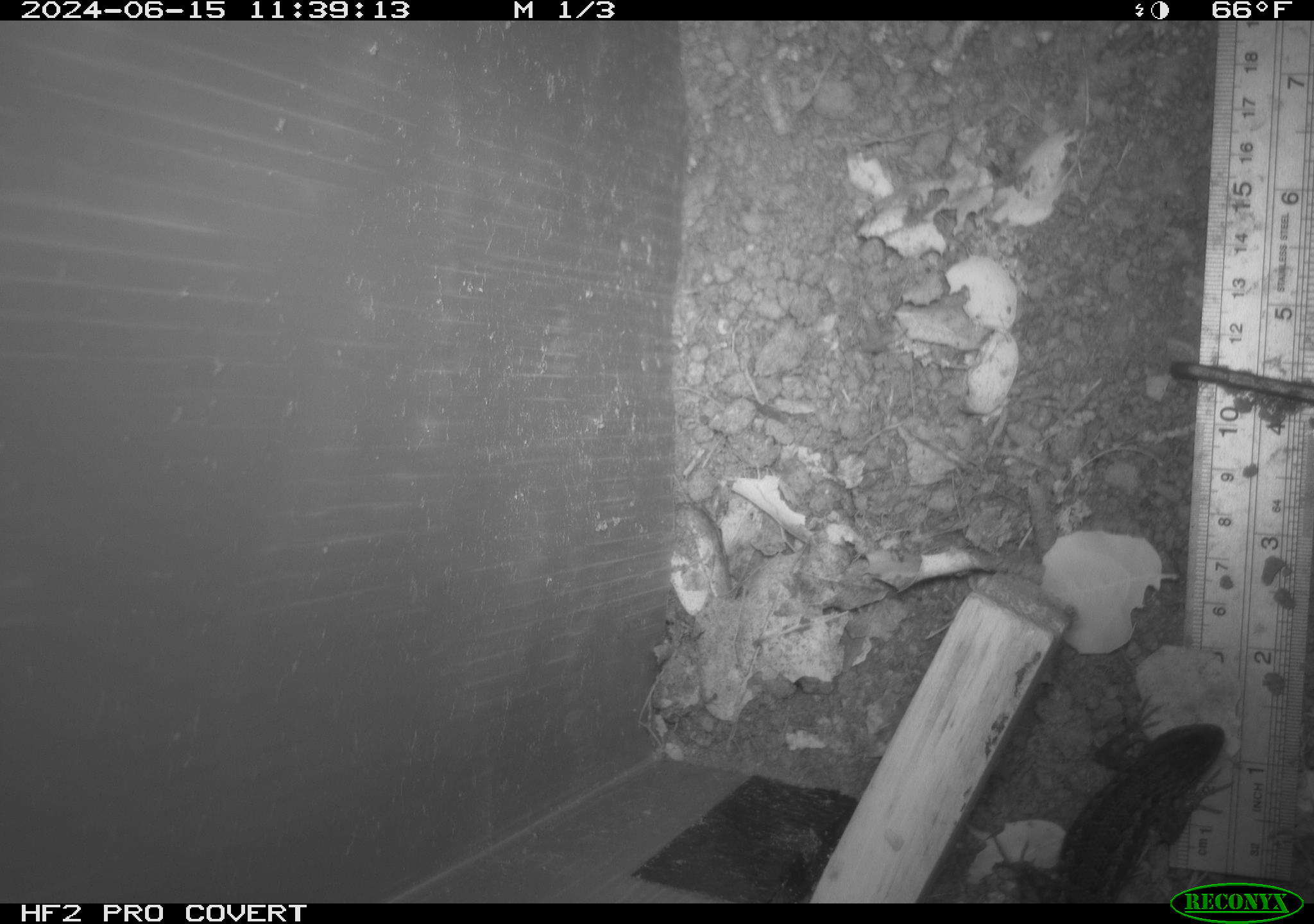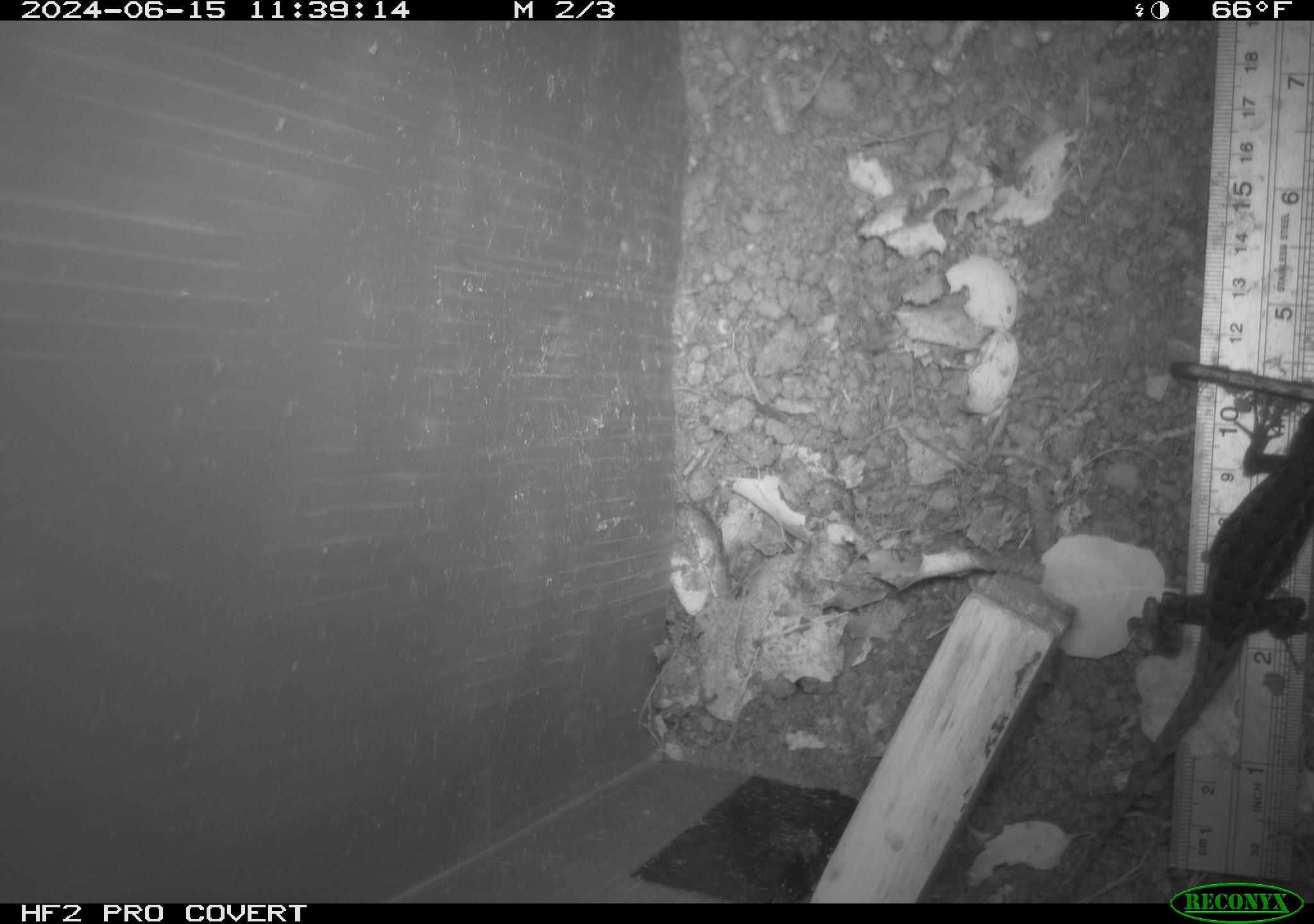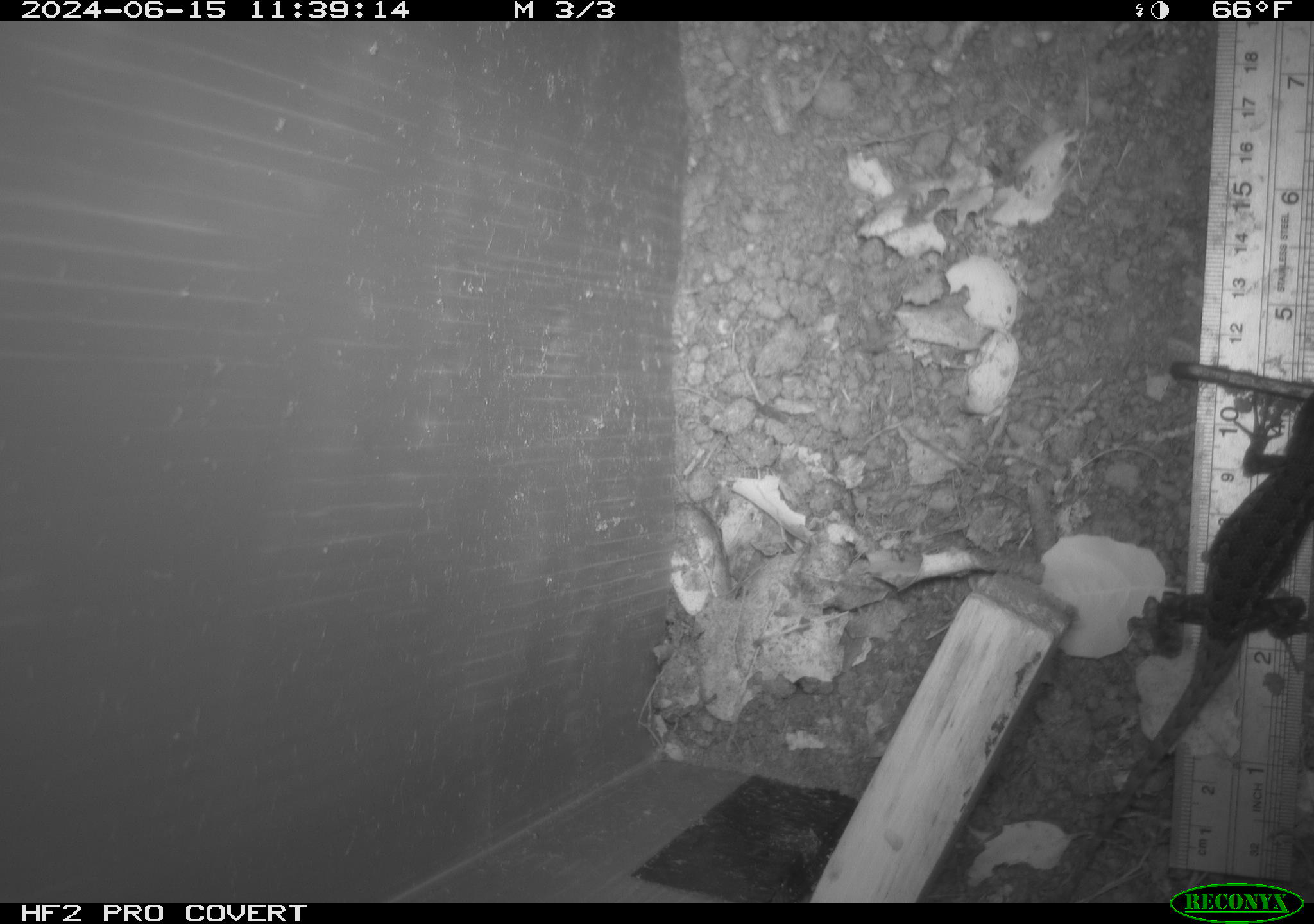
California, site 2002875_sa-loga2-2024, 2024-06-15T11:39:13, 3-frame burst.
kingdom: Animalia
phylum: Chordata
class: Reptilia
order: Squamata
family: Phrynosomatidae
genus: Sceloporus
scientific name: Sceloporus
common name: spiny lizards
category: sceloporus species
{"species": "sceloporus species (spiny lizards) (Sceloporus)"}